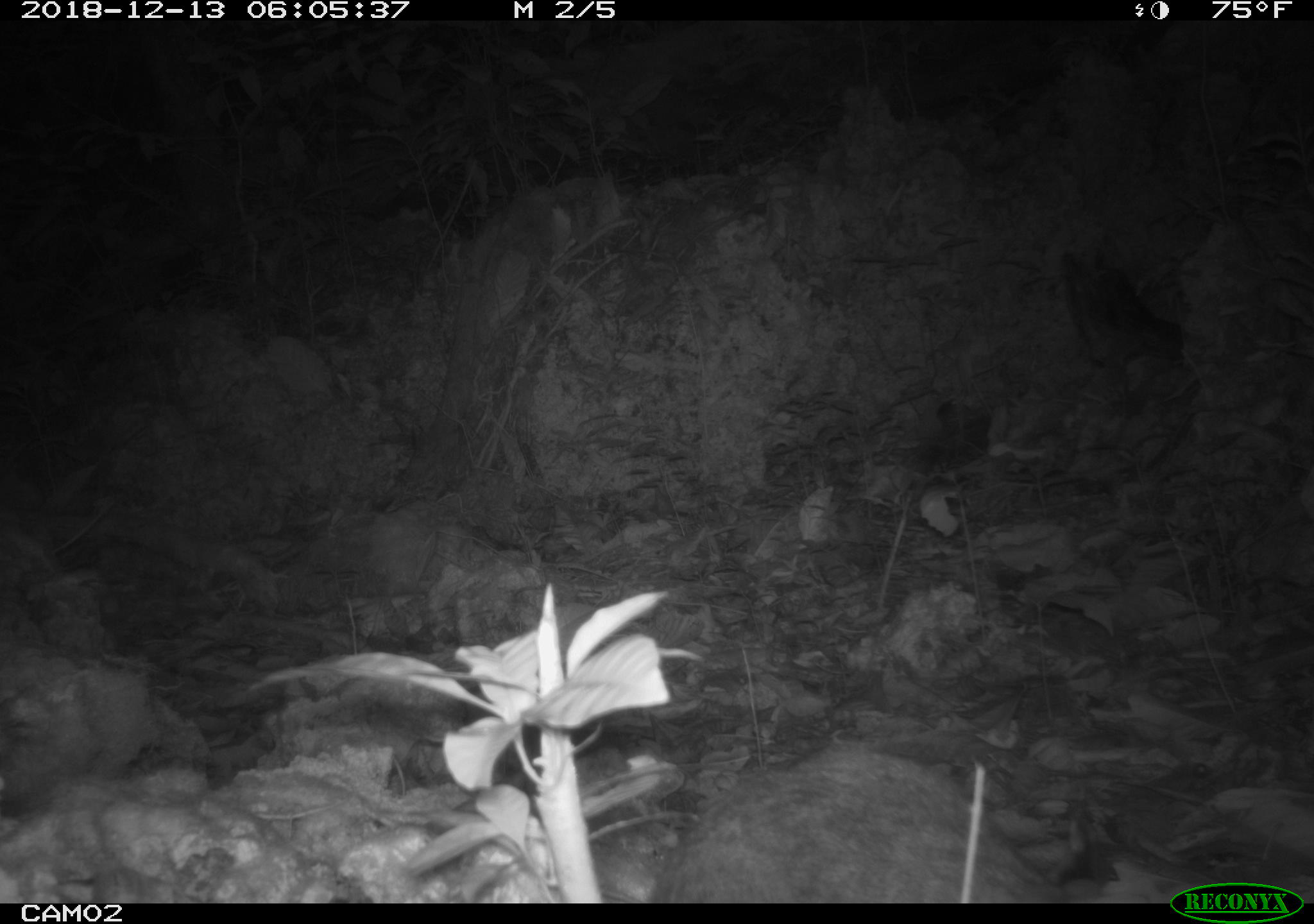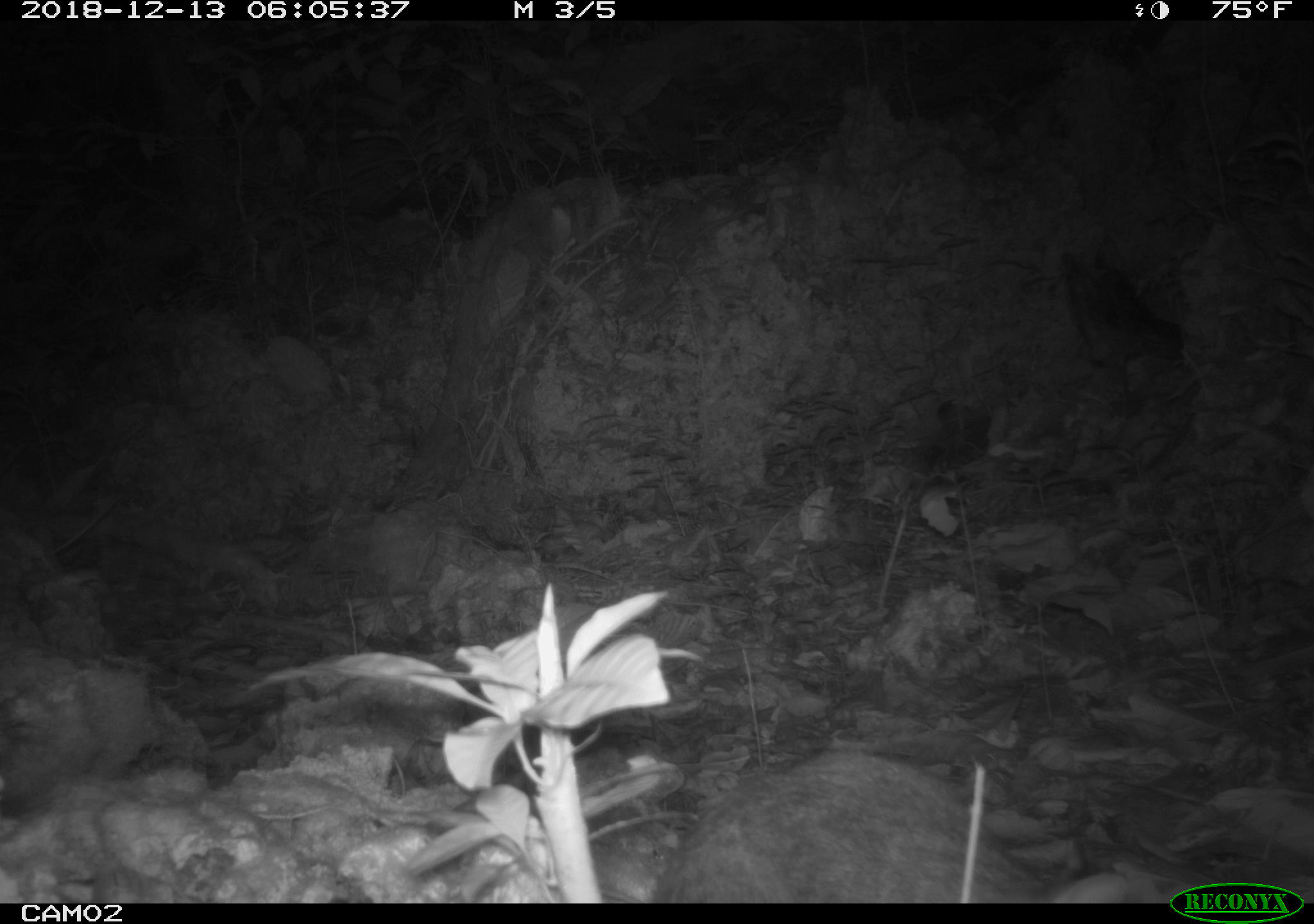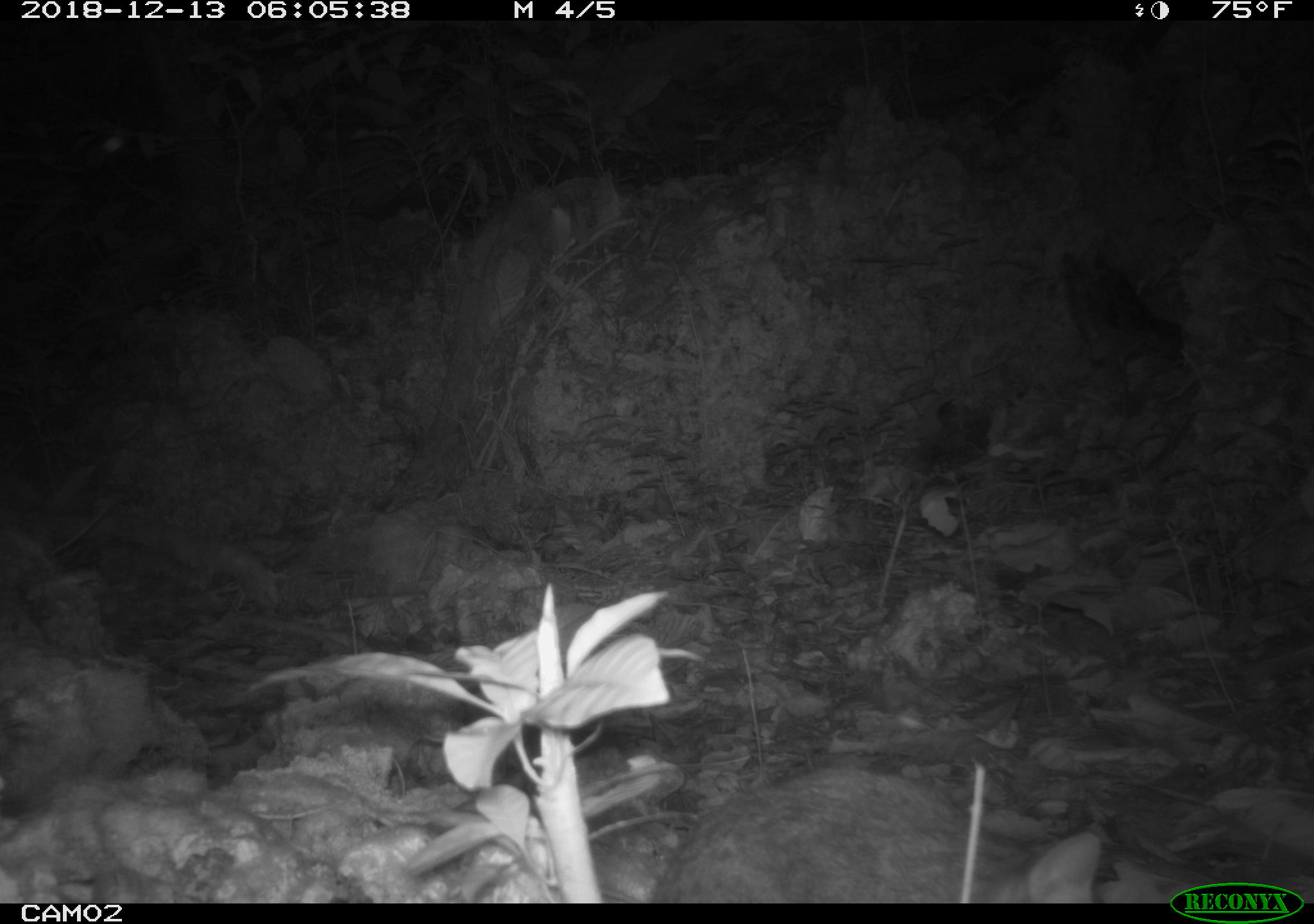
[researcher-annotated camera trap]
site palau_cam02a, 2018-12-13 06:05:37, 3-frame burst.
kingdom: Animalia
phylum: Chordata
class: Mammalia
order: Carnivora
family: Felidae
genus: Felis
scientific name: Felis catus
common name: cat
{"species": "cat (Felis catus)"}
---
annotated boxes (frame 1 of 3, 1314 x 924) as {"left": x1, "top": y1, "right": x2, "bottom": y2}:
cat: {"left": 649, "top": 737, "right": 1125, "bottom": 902}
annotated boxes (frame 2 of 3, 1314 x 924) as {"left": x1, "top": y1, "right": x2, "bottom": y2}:
cat: {"left": 647, "top": 745, "right": 1156, "bottom": 903}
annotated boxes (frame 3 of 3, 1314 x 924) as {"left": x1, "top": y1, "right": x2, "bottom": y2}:
cat: {"left": 649, "top": 753, "right": 1127, "bottom": 905}